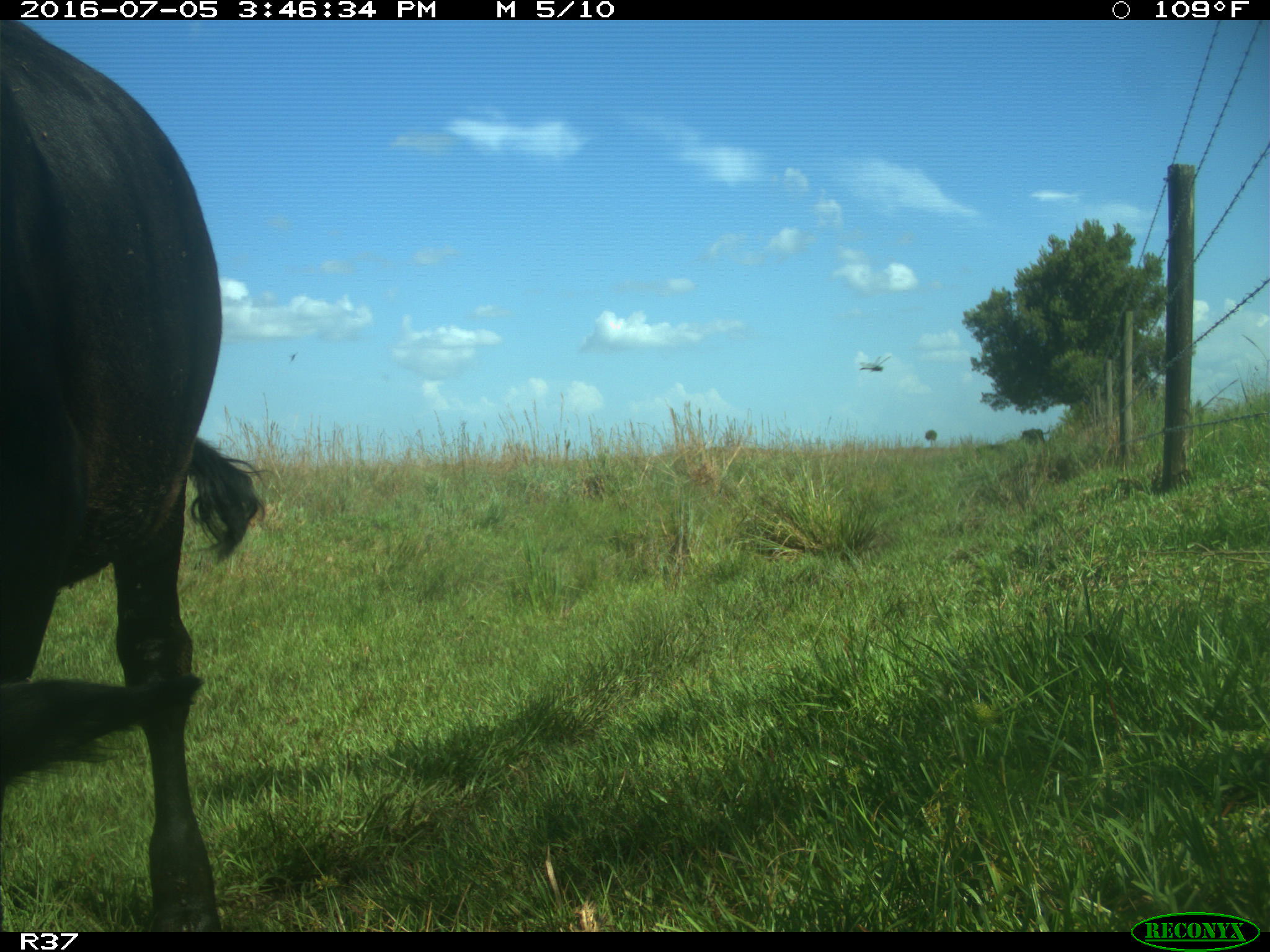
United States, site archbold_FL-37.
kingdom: Animalia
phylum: Chordata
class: Mammalia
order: Artiodactyla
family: Bovidae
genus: Bos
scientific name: Bos taurus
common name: domestic cow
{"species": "Bos taurus (domestic cow)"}